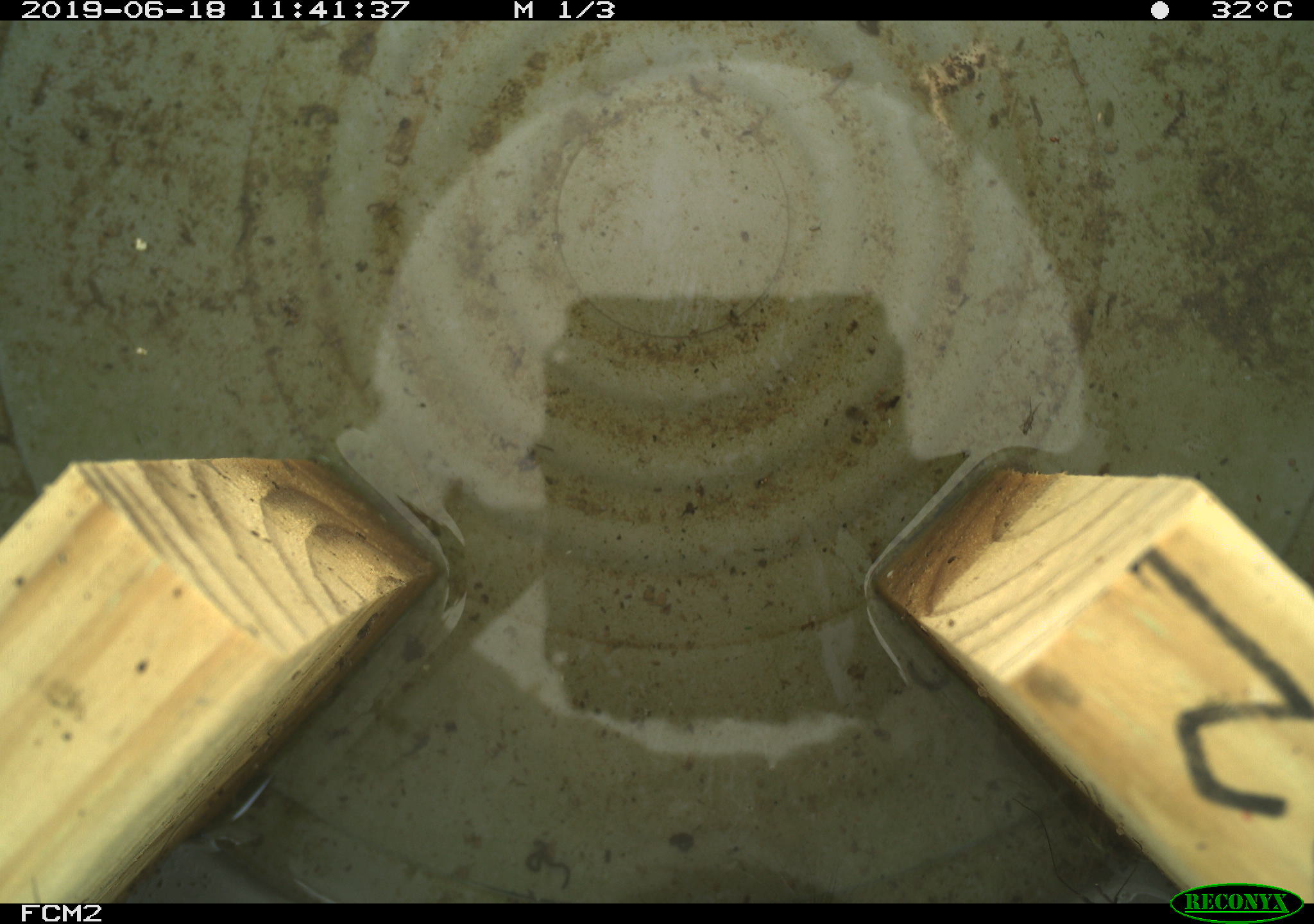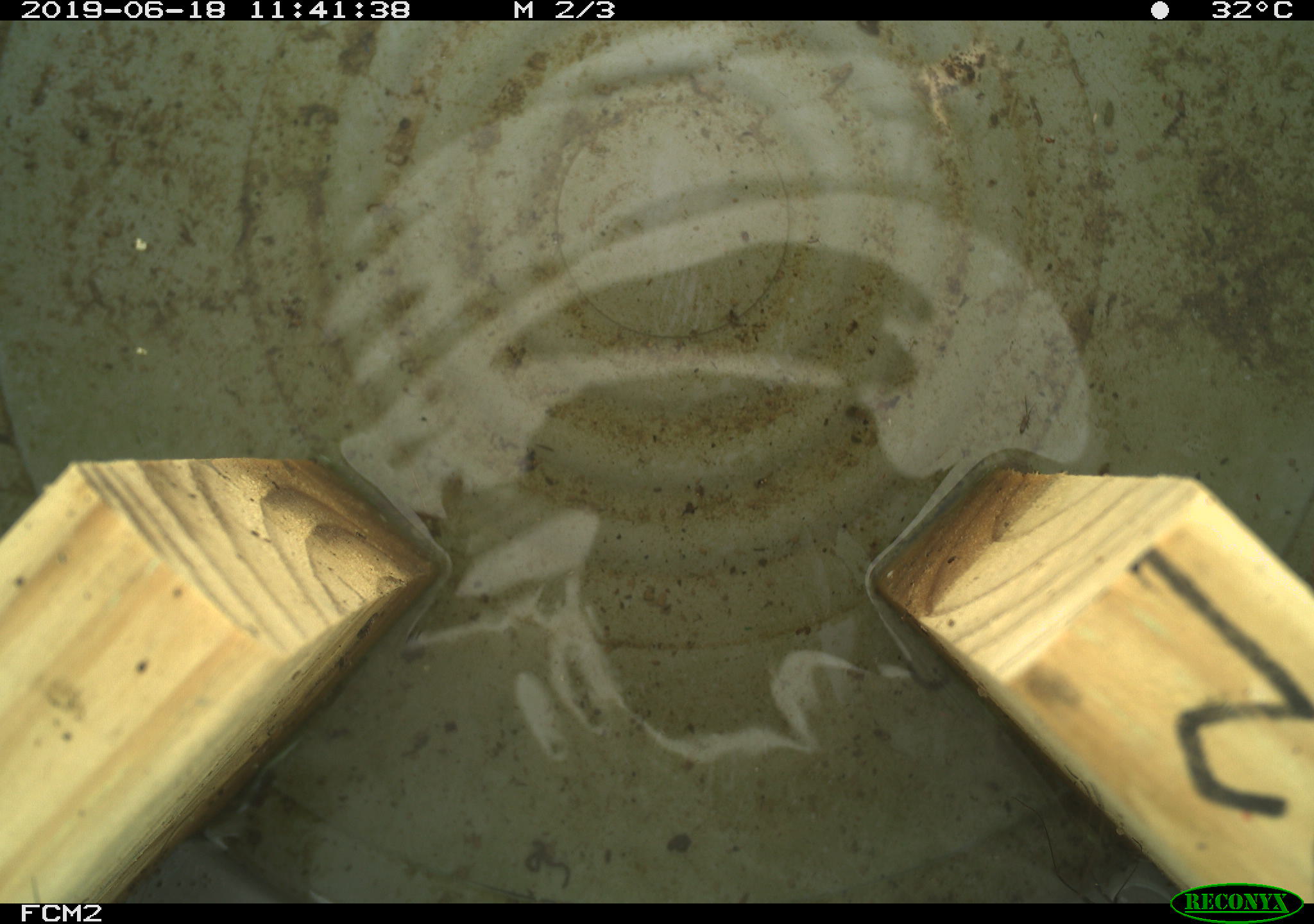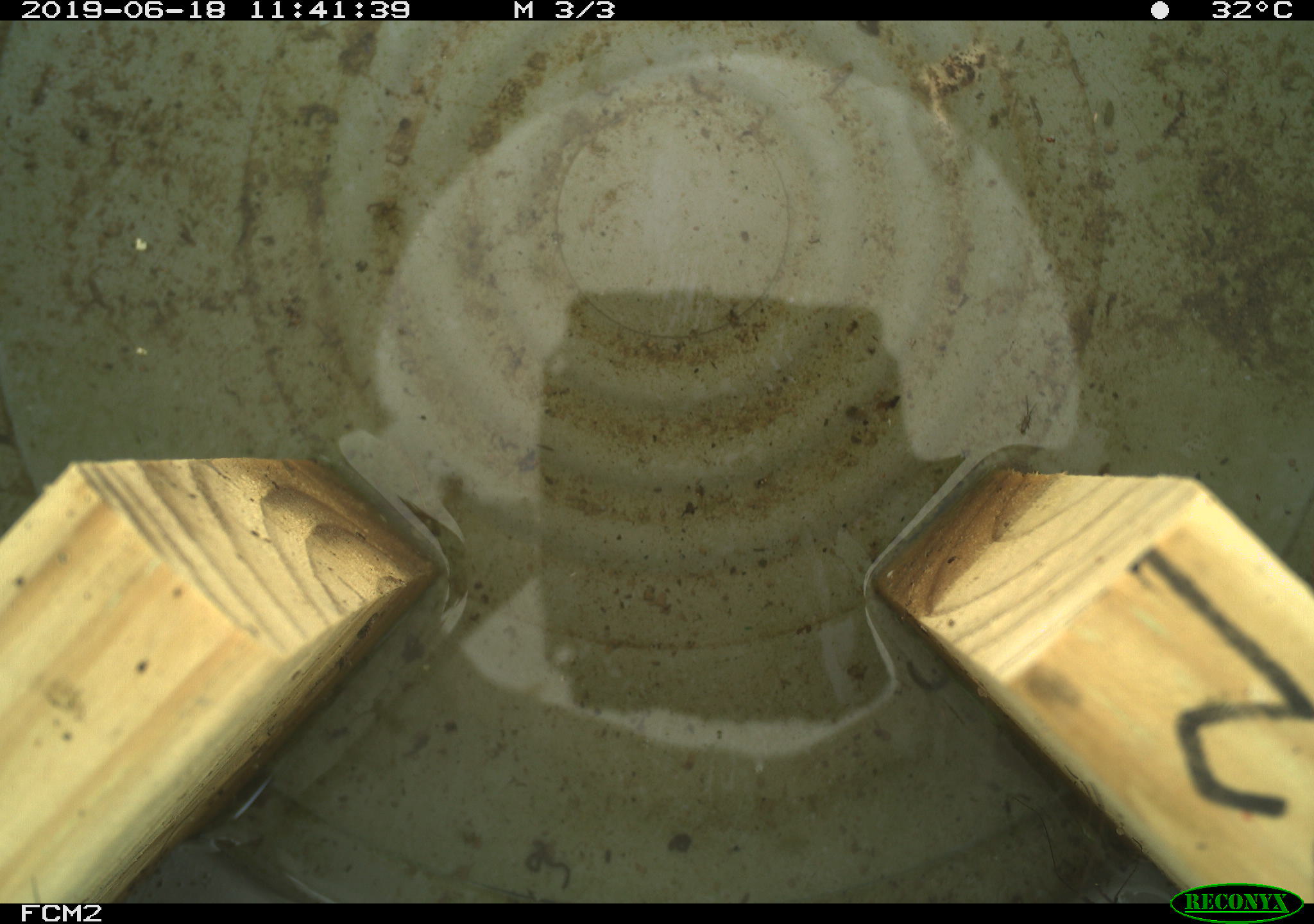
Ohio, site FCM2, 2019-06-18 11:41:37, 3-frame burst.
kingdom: Animalia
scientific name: Animalia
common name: animal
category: invertebrate